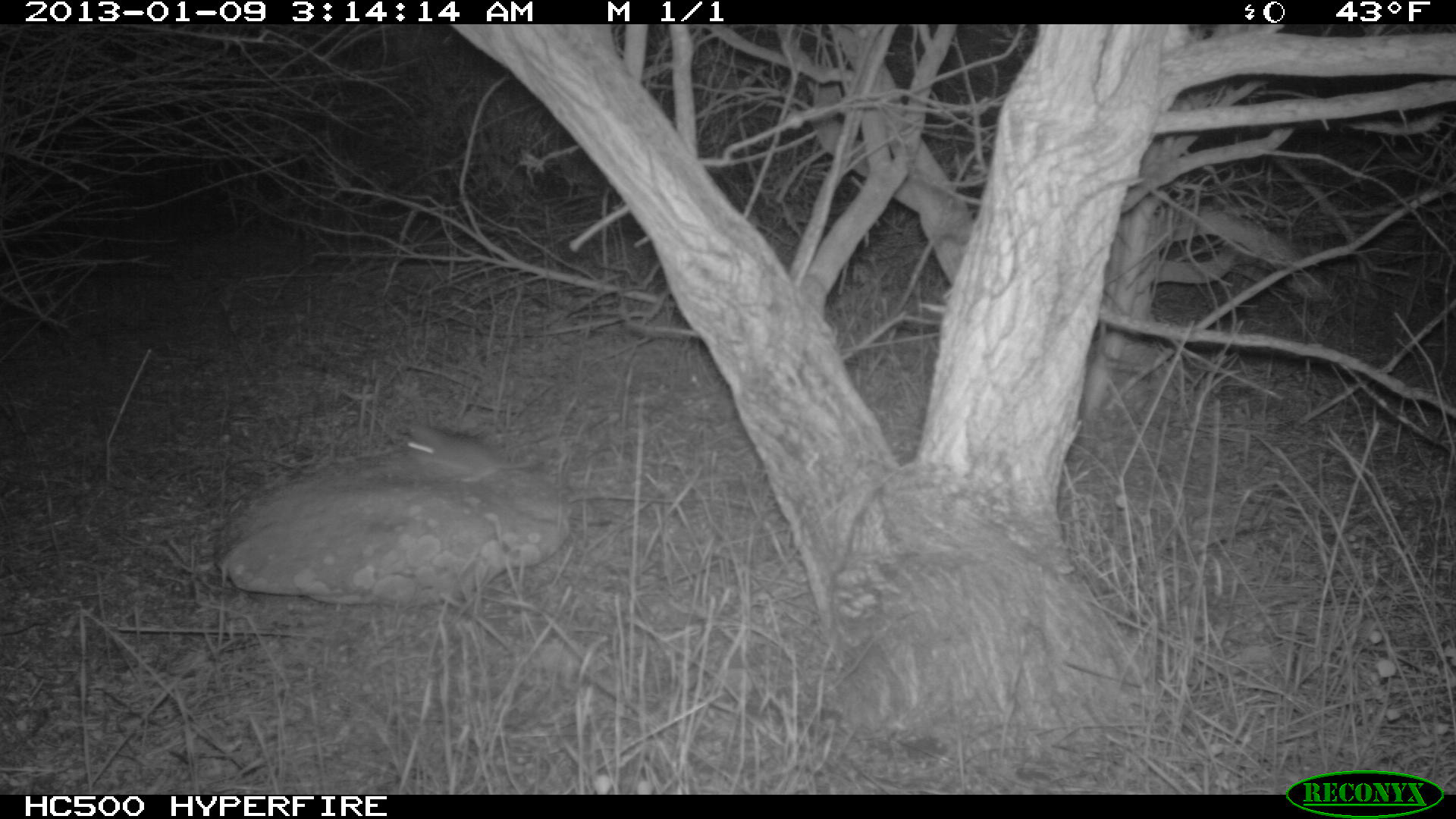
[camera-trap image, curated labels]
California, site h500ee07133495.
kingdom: Animalia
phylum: Chordata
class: Mammalia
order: Rodentia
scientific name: Rodentia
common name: rodent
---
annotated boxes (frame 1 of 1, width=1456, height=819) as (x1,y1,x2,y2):
rodent: (403,423,533,483)